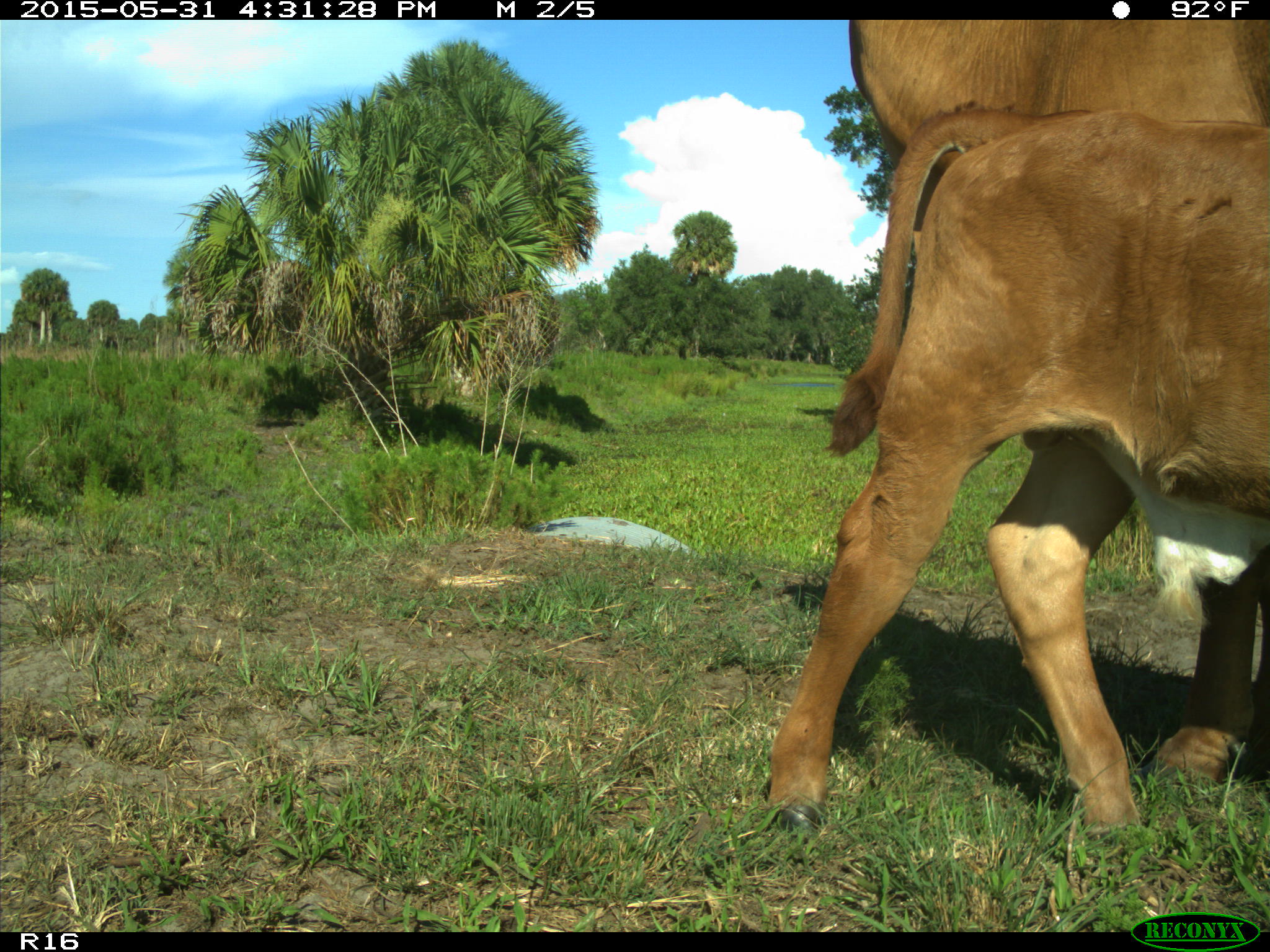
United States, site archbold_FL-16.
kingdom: Animalia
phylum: Chordata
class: Mammalia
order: Artiodactyla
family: Bovidae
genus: Bos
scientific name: Bos taurus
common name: domestic cow